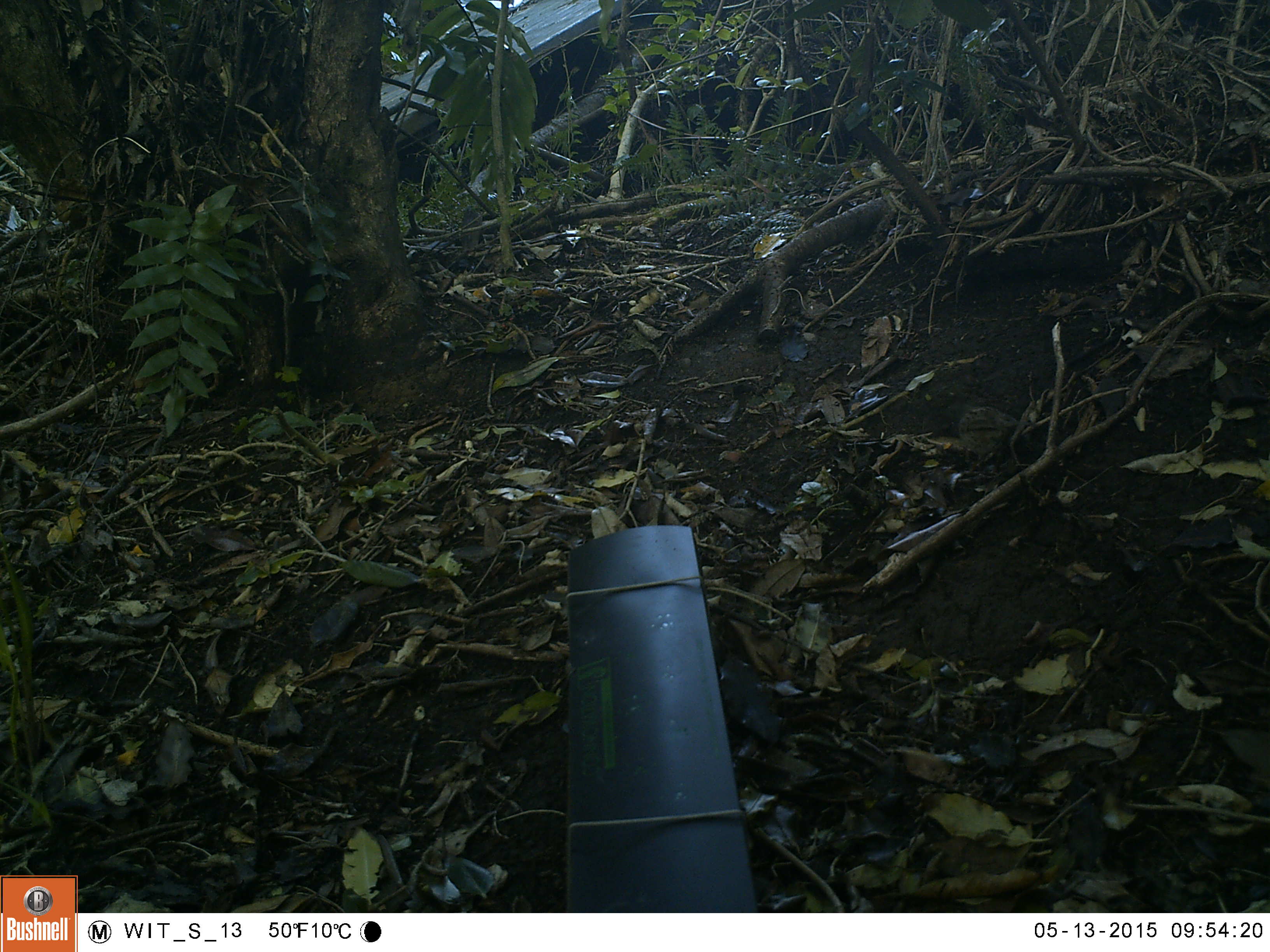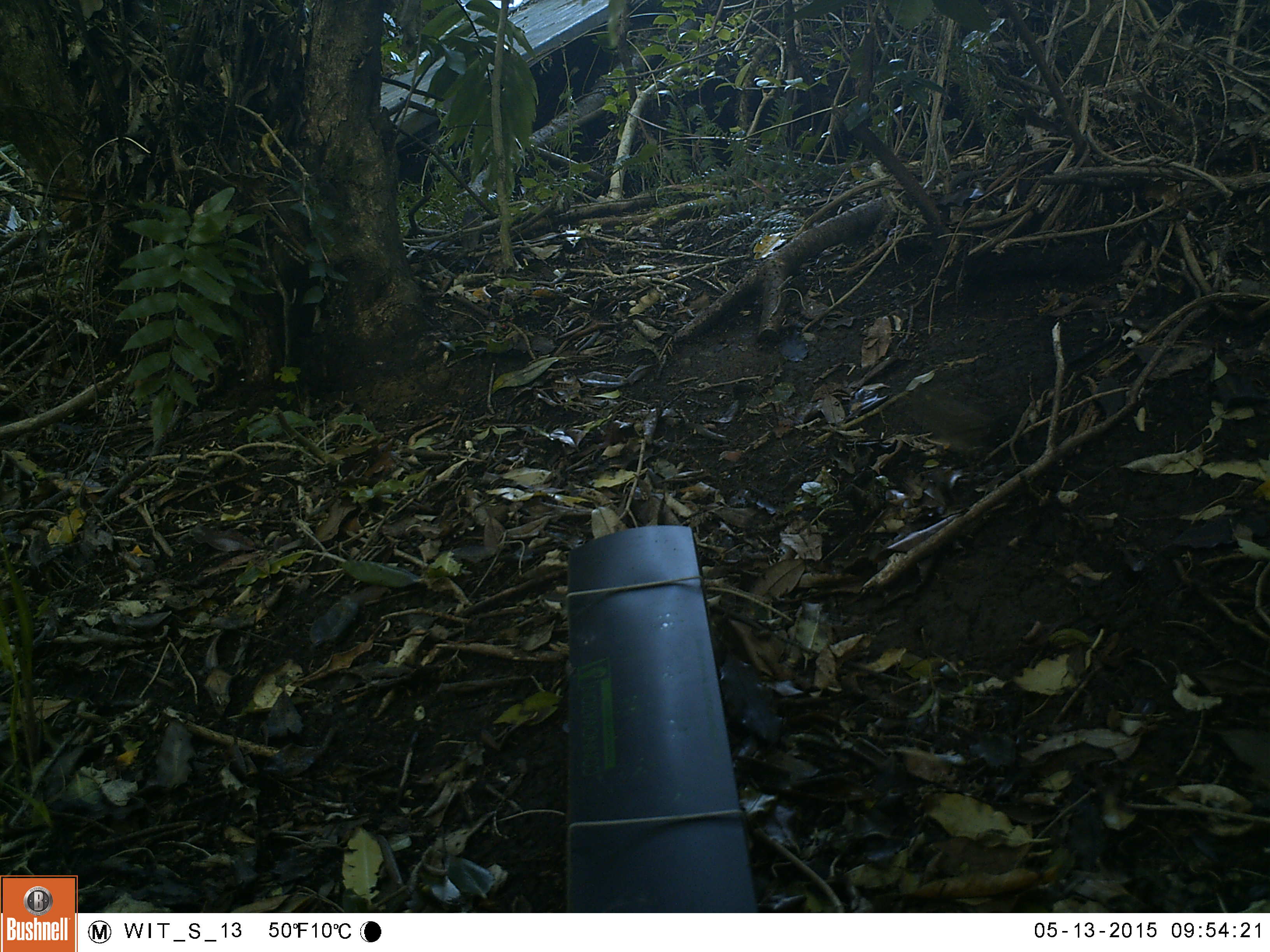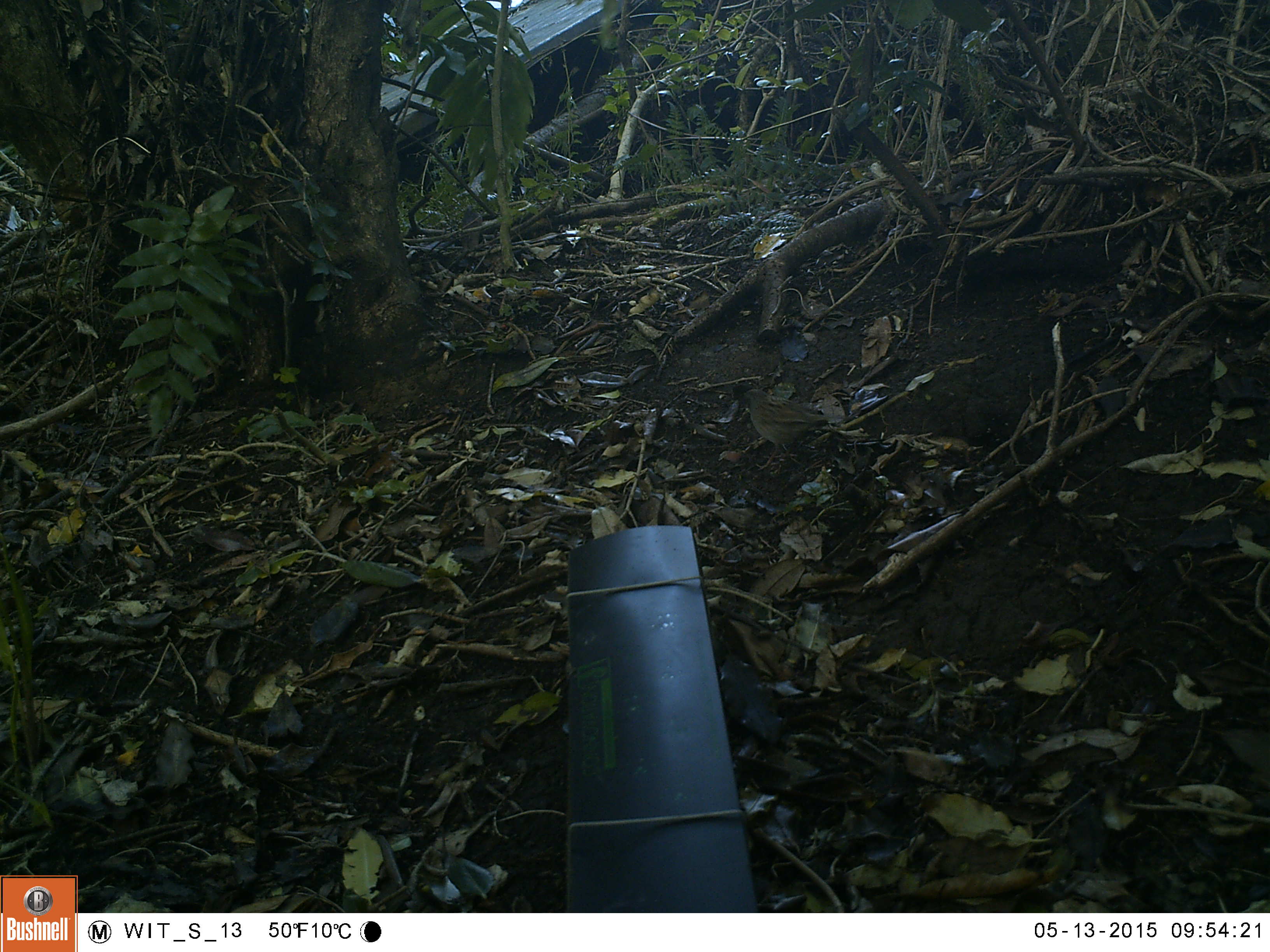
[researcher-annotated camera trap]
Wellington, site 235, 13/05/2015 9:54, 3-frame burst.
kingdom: Animalia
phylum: Chordata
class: Aves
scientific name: Aves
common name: bird